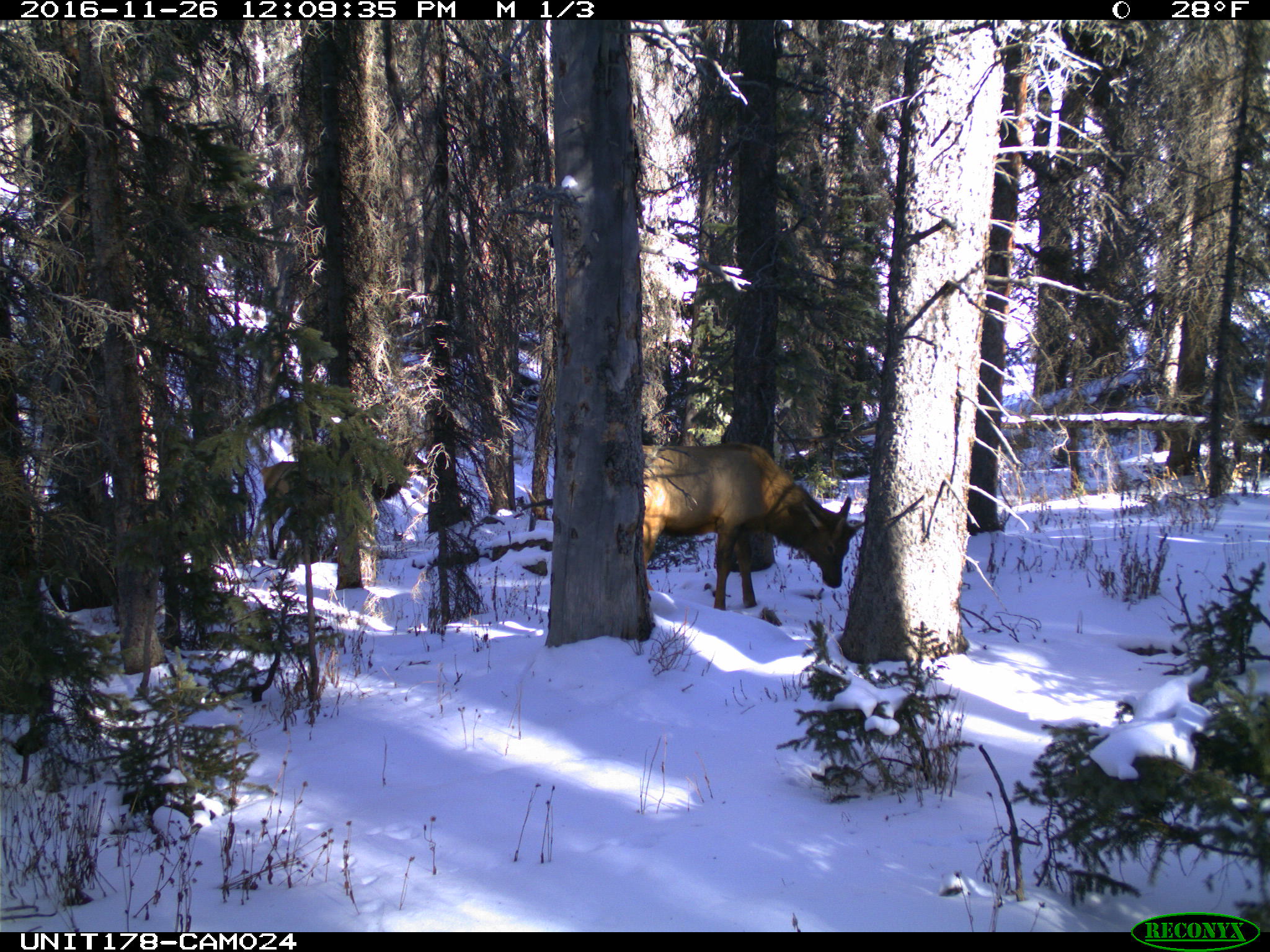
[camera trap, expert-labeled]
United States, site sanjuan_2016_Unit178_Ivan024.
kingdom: Animalia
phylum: Chordata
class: Mammalia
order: Artiodactyla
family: Cervidae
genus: Cervus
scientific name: Cervus elaphus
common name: red deer